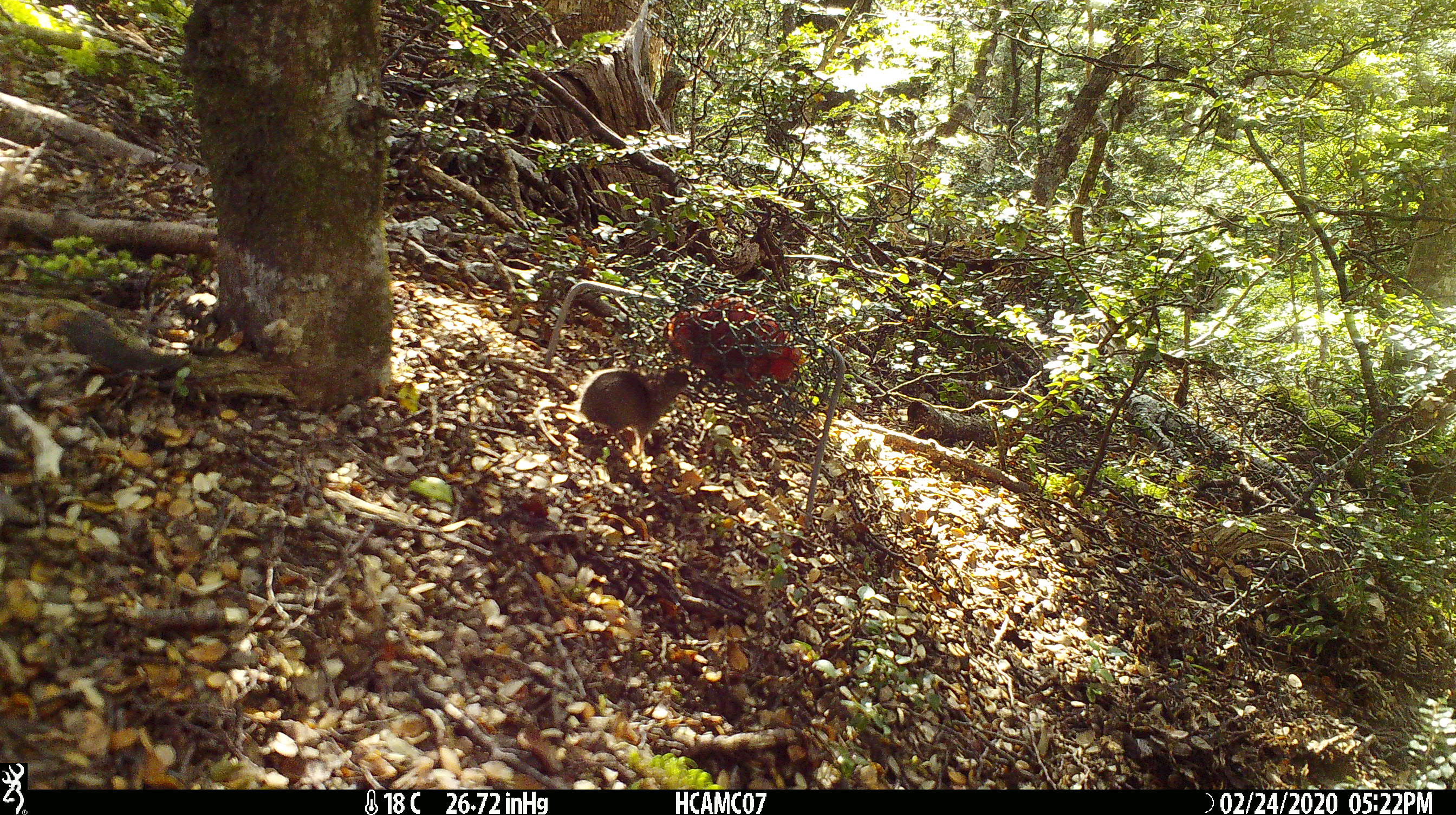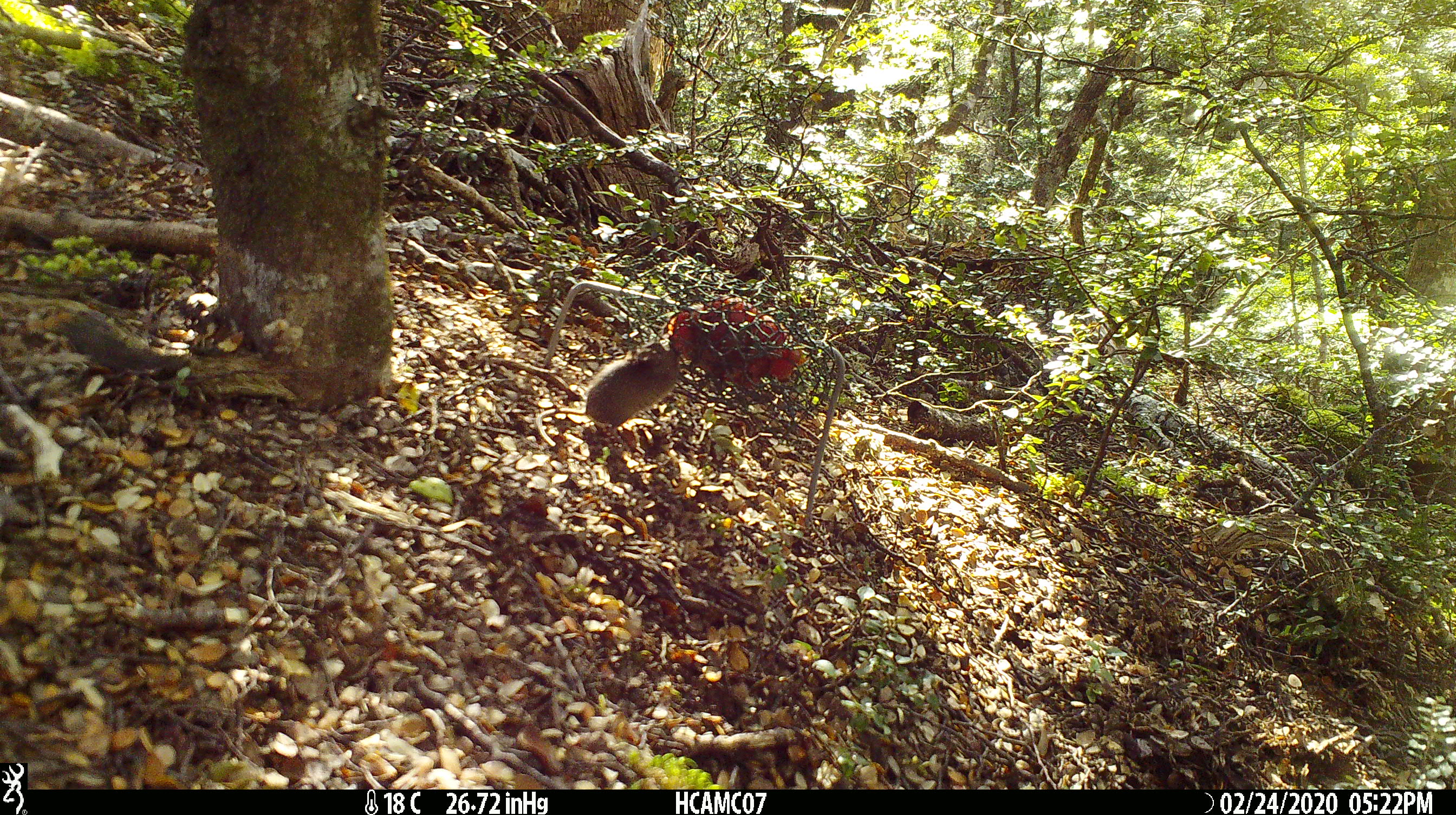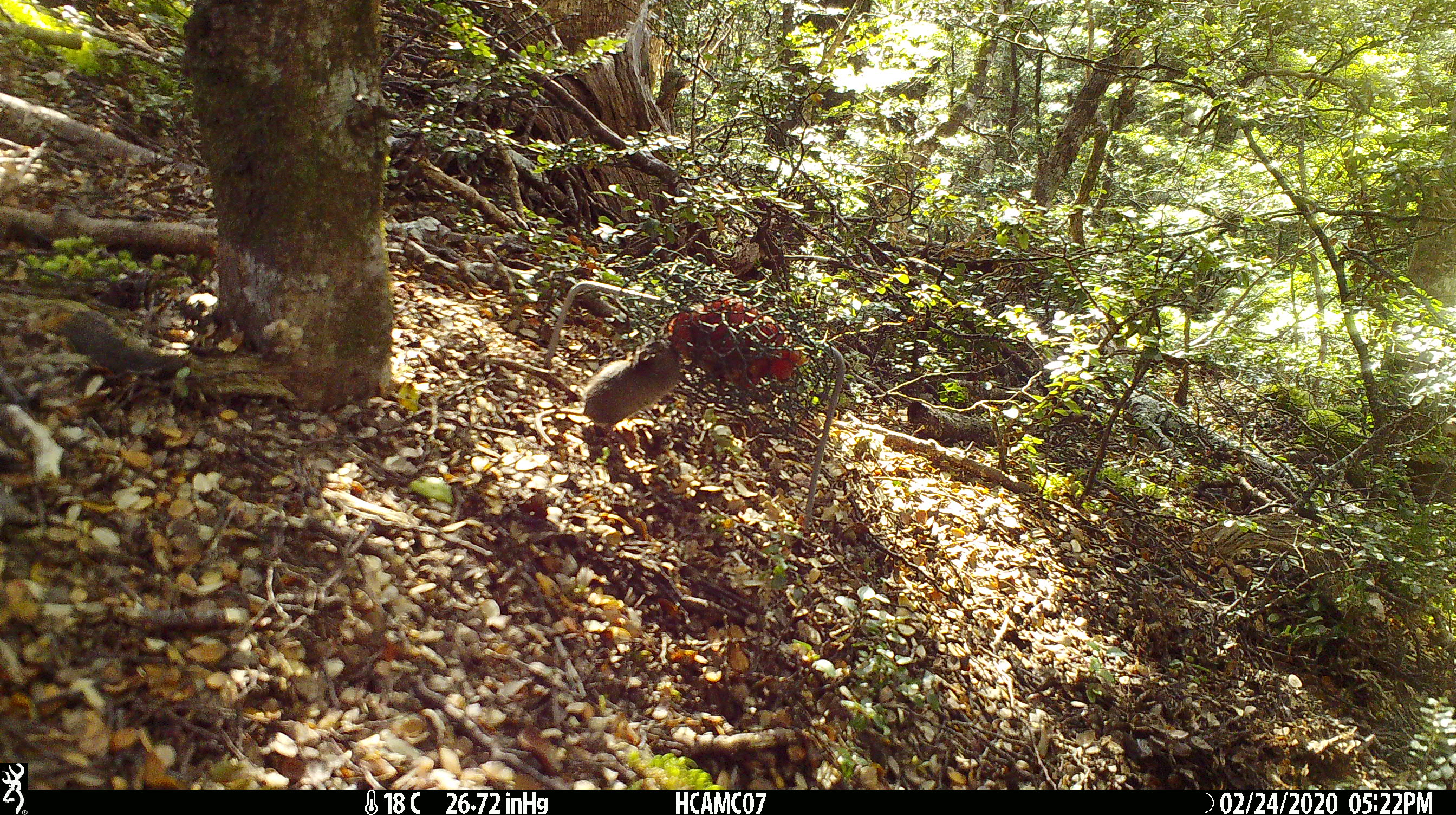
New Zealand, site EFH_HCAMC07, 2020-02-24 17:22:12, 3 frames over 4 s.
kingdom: Animalia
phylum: Chordata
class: Mammalia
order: Rodentia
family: Muridae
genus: Mus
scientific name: Mus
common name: mouse